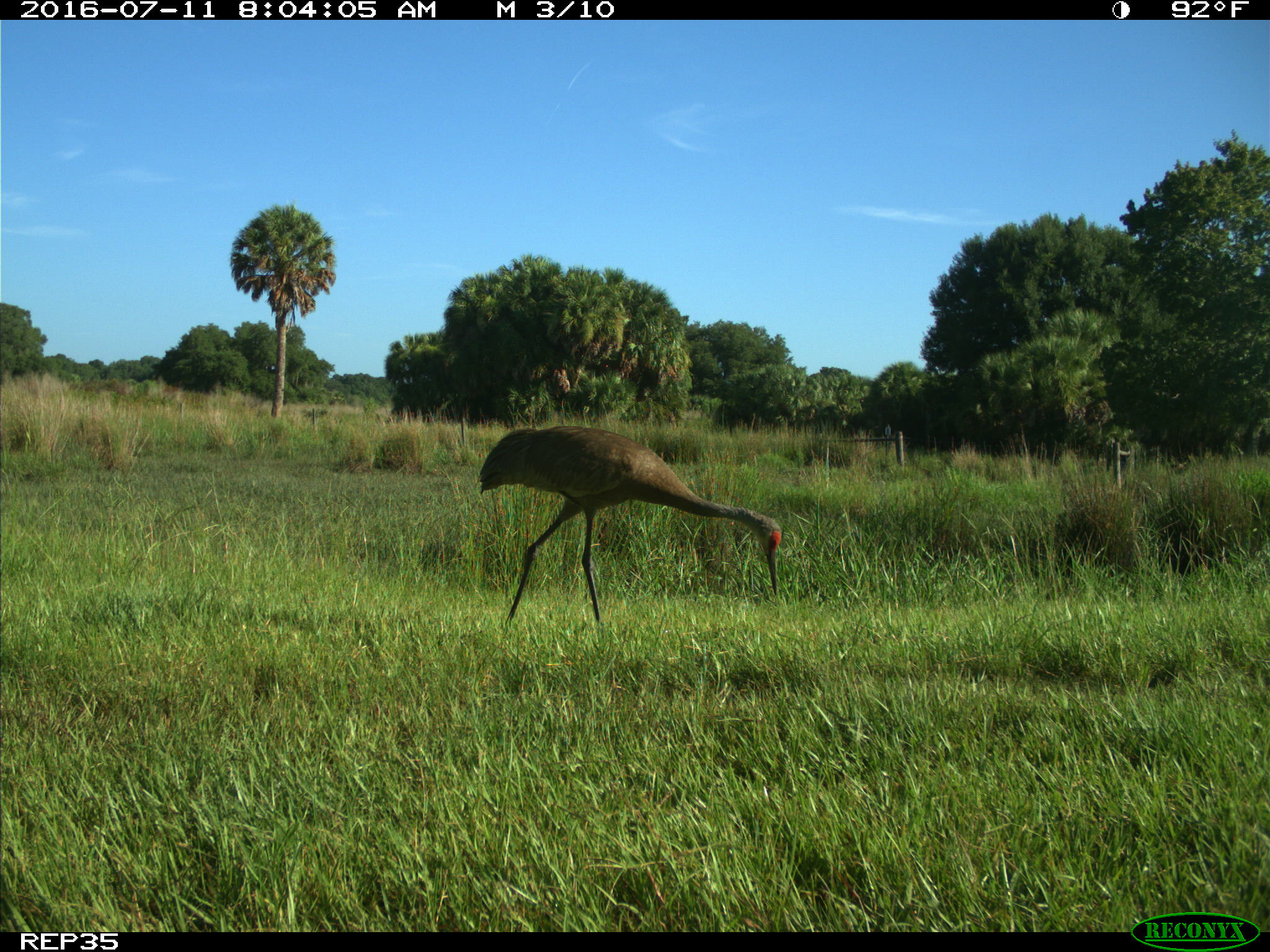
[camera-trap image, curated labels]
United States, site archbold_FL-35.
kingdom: Animalia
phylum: Chordata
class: Aves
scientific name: Aves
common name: birds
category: unidentified bird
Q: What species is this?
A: Unidentified bird (birds) (Aves).